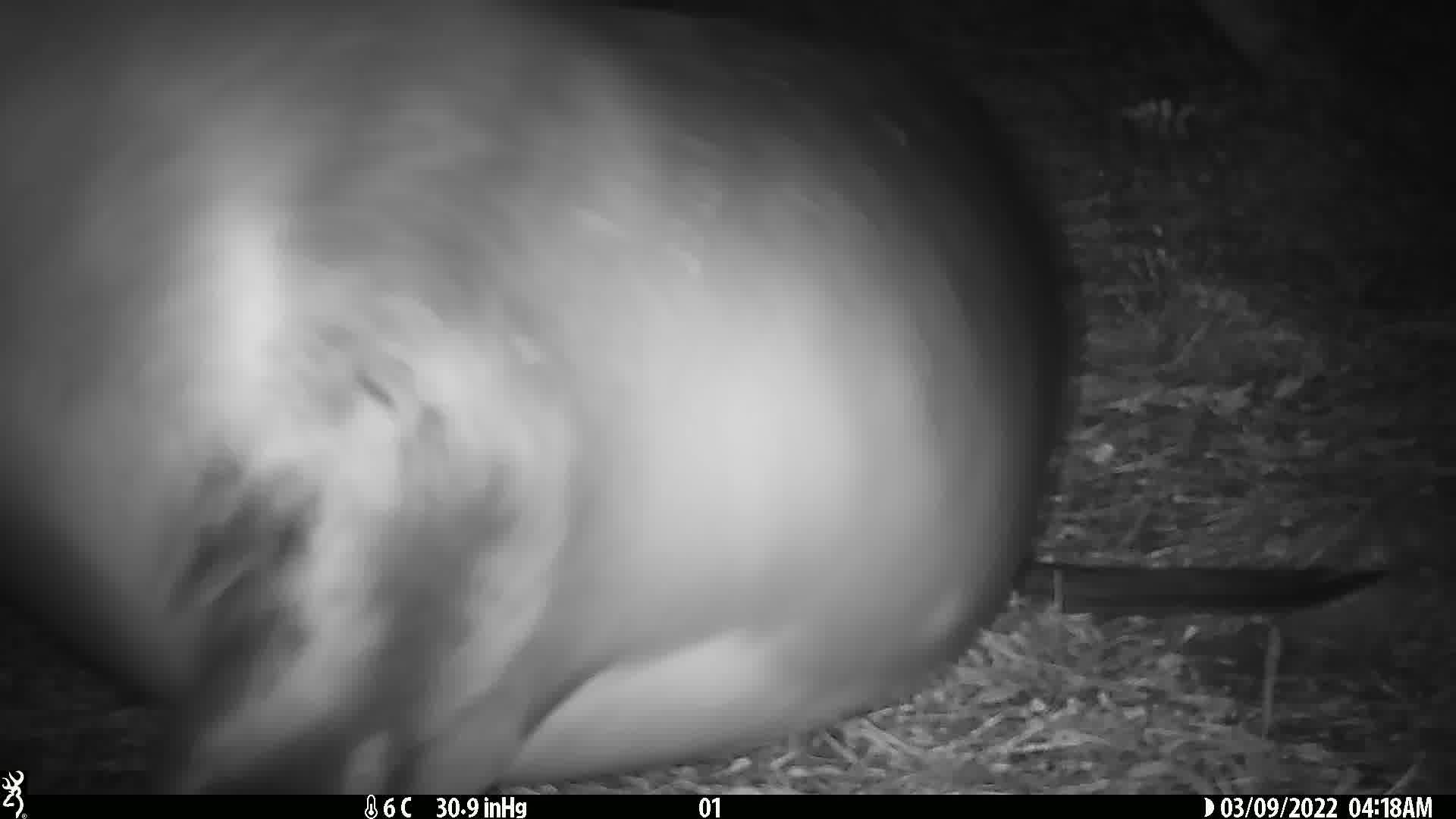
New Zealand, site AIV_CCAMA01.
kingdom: Animalia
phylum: Chordata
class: Mammalia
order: Carnivora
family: Otariidae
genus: Phocarctos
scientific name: Phocarctos hookeri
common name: new zealand sea lion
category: sealion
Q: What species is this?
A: Sealion (new zealand sea lion) (Phocarctos hookeri).